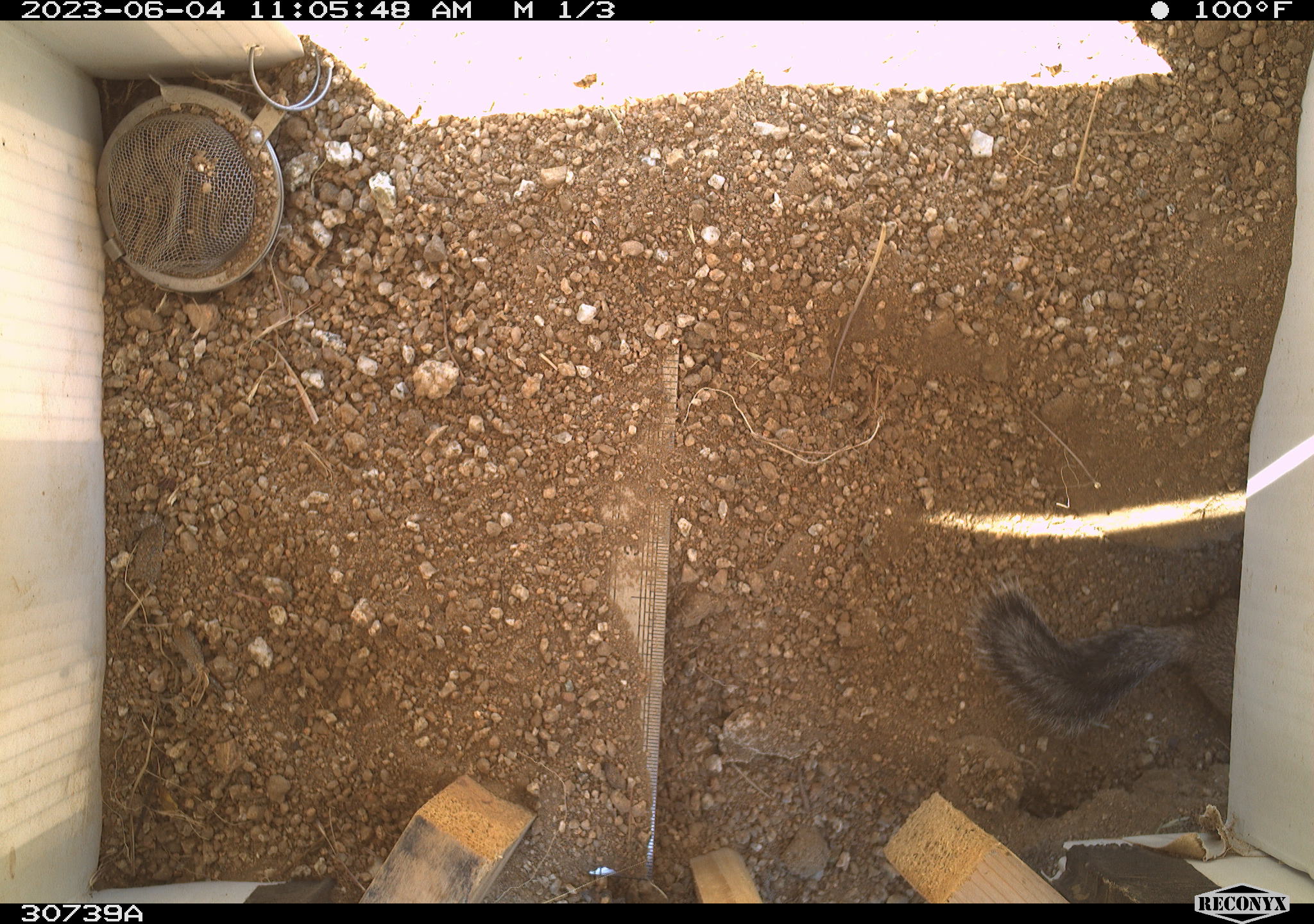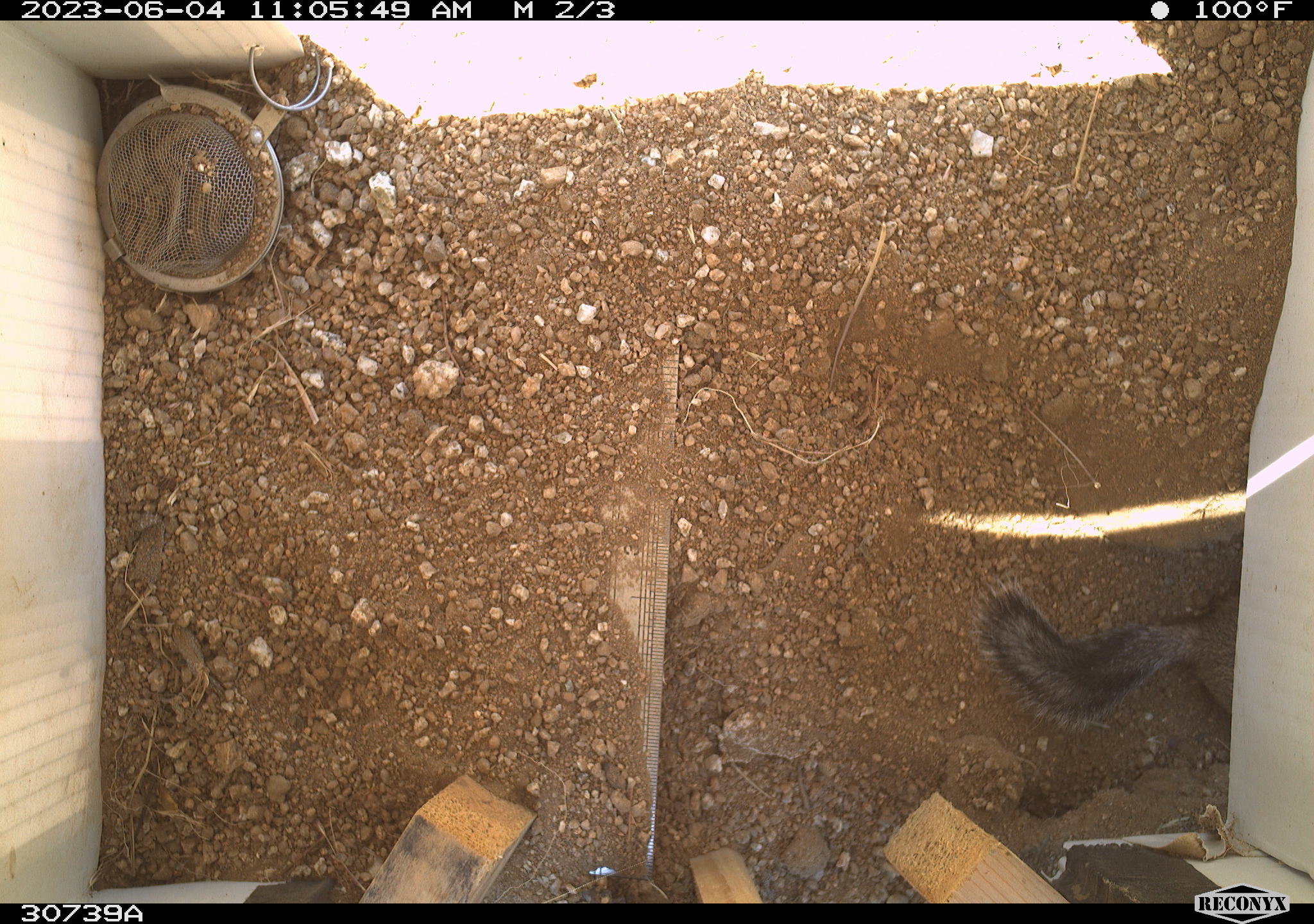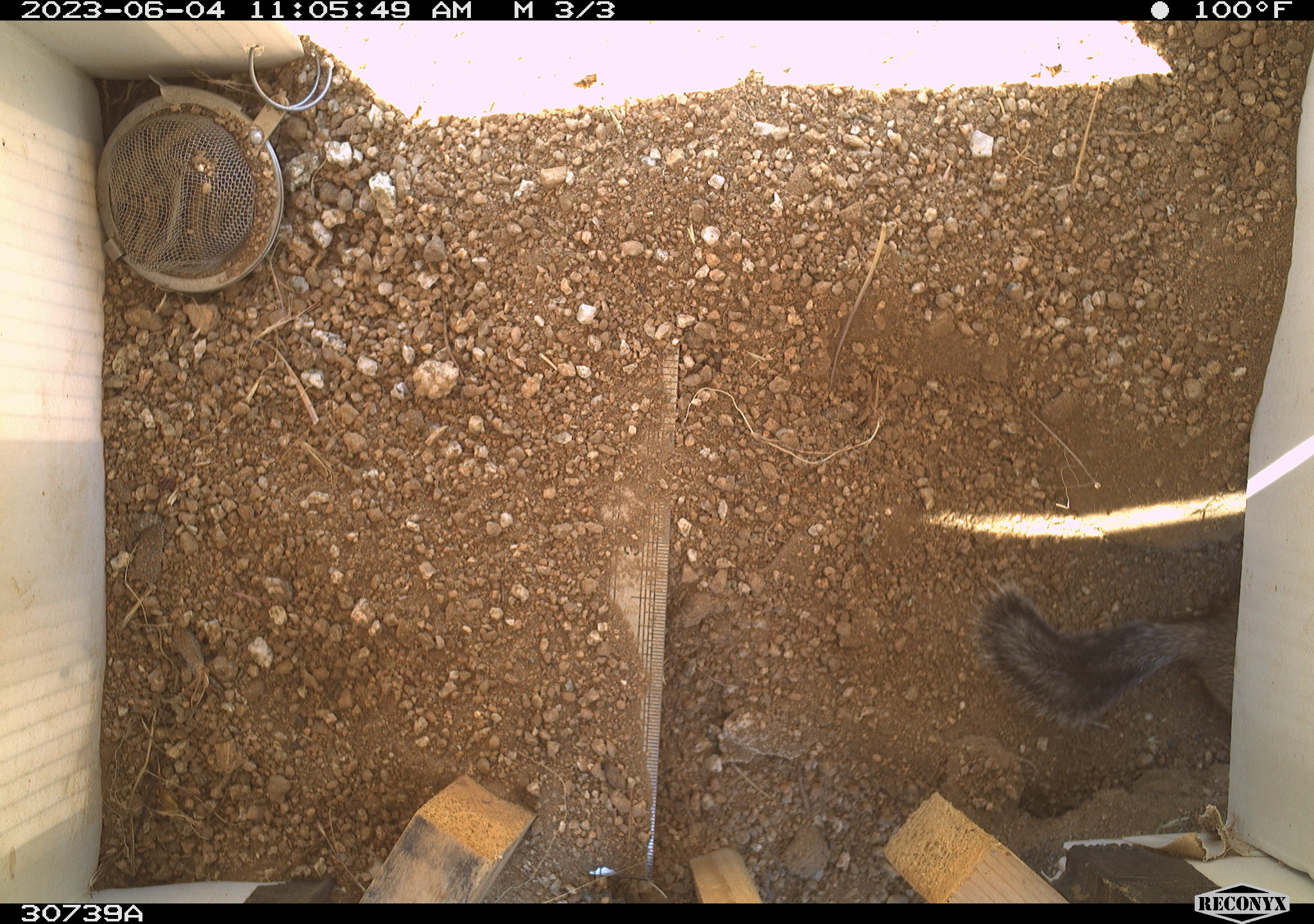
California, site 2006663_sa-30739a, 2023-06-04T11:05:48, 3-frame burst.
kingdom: Animalia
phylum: Chordata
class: Mammalia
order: Rodentia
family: Sciuridae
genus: Ammospermophilus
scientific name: Ammospermophilus leucurus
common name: white-tailed antelope squirrel